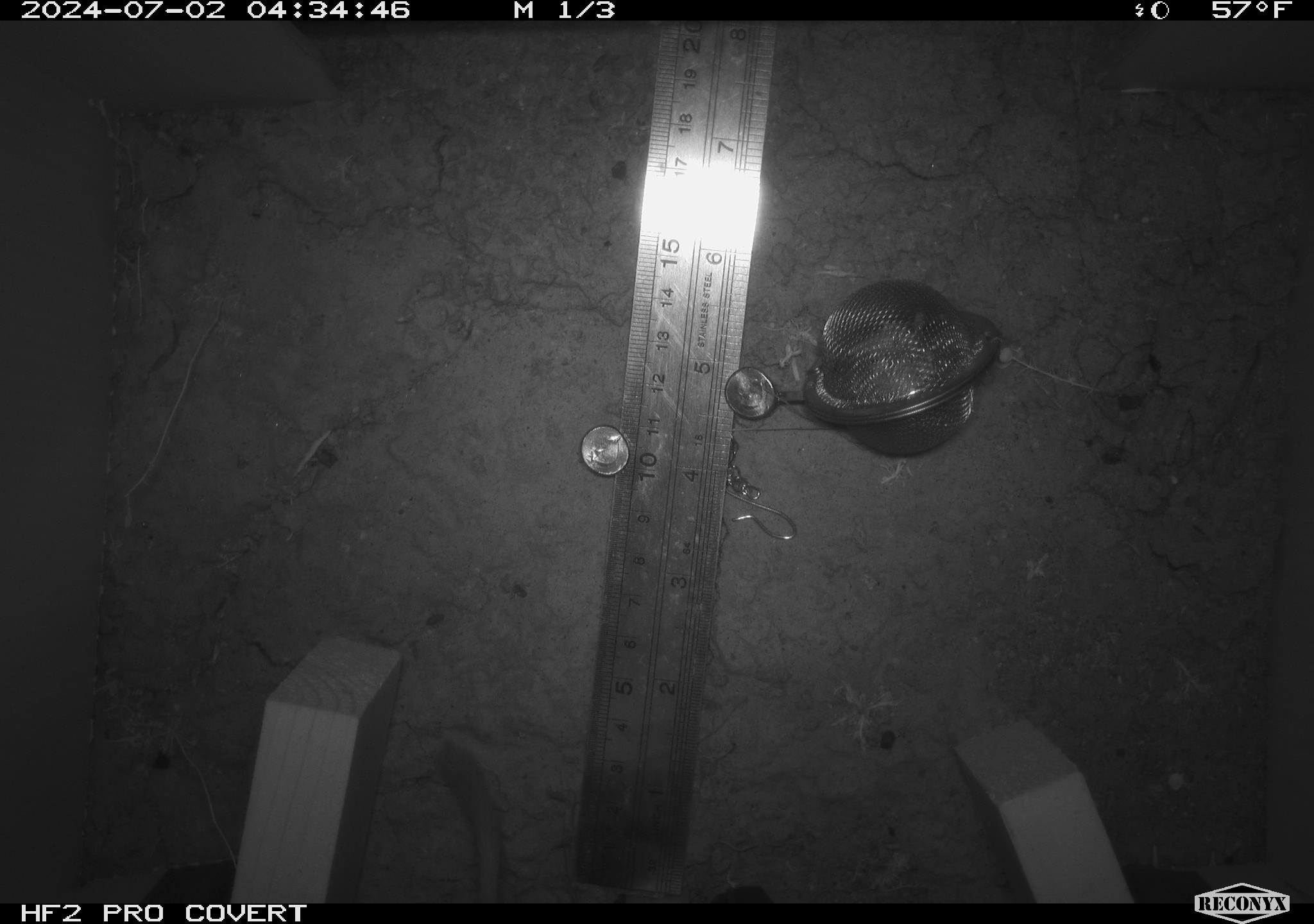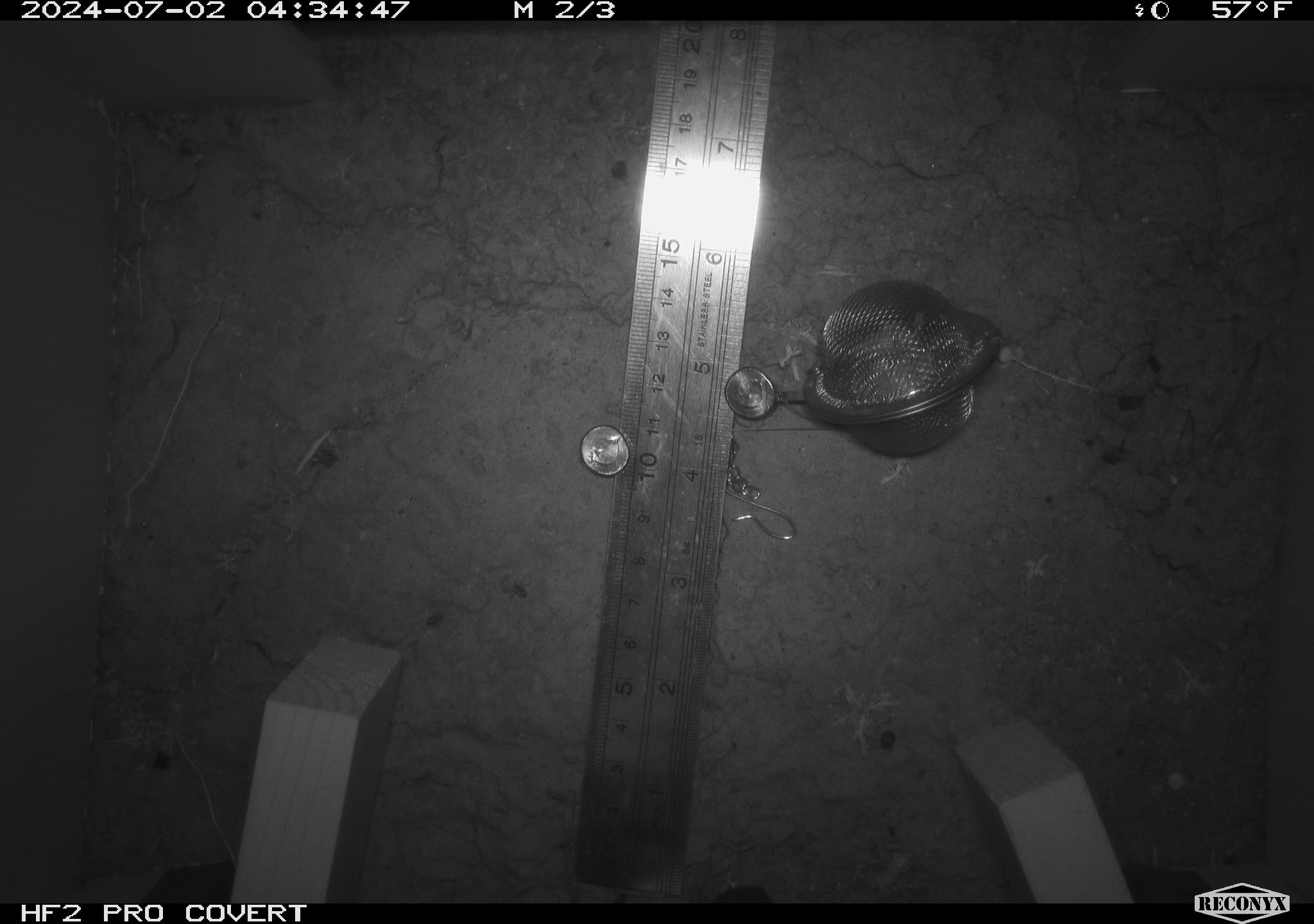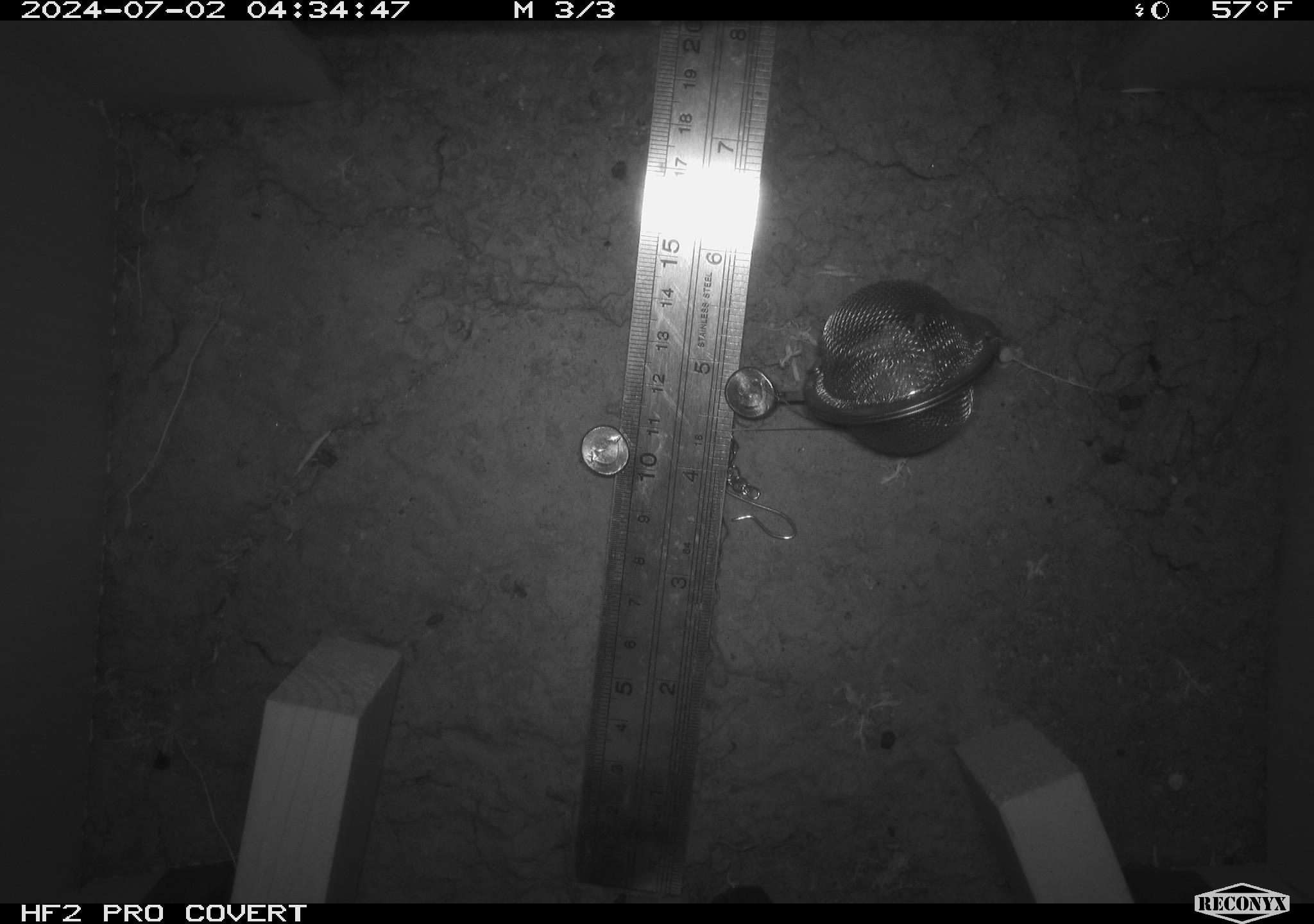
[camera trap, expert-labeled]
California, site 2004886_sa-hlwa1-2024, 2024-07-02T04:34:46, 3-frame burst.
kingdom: Animalia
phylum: Chordata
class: Mammalia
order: Rodentia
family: Heteromyidae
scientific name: Heteromyidae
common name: kangaroo rats and pocket mice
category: heteromyidae family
Heteromyidae family (kangaroo rats and pocket mice) (Heteromyidae).